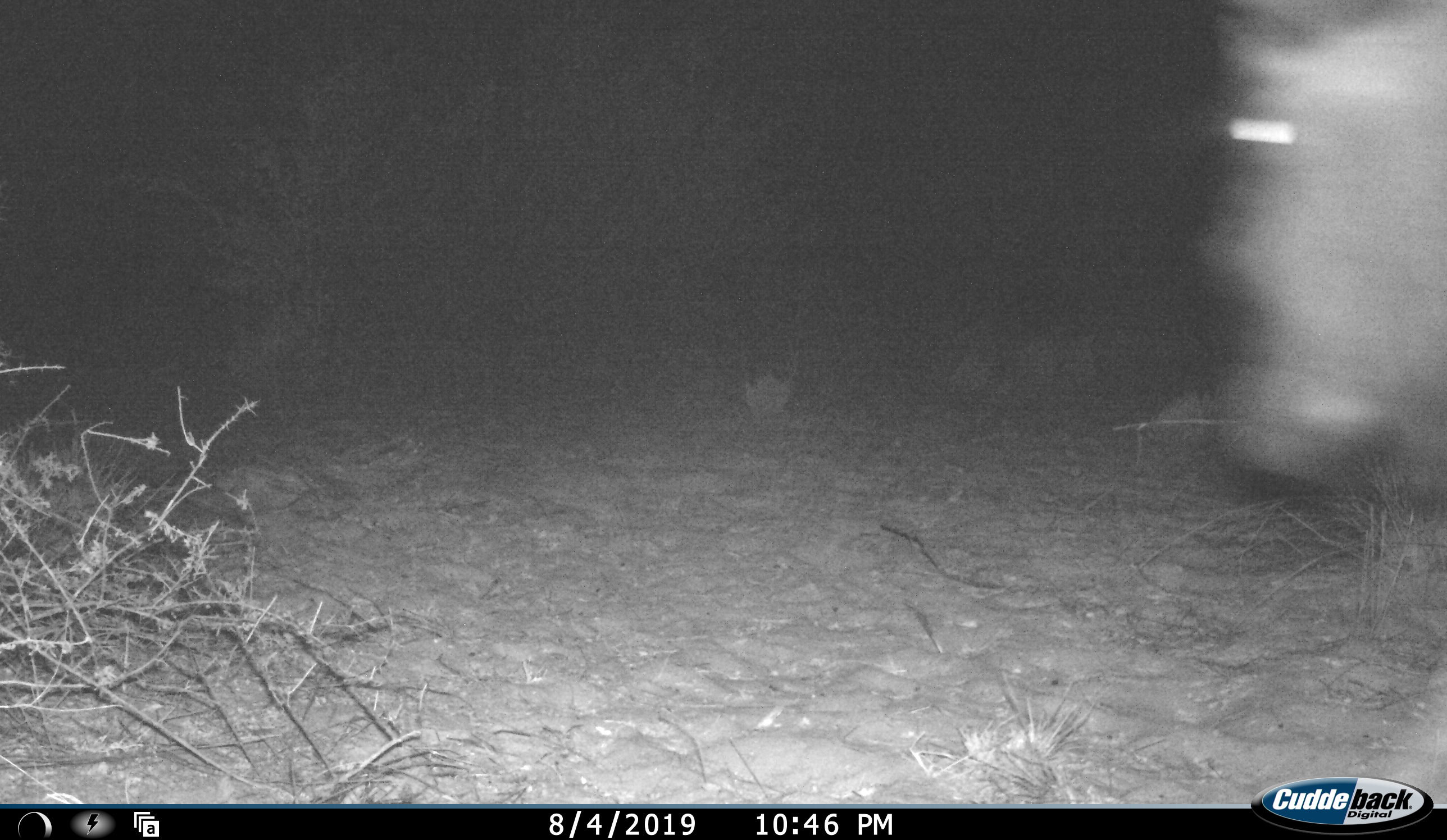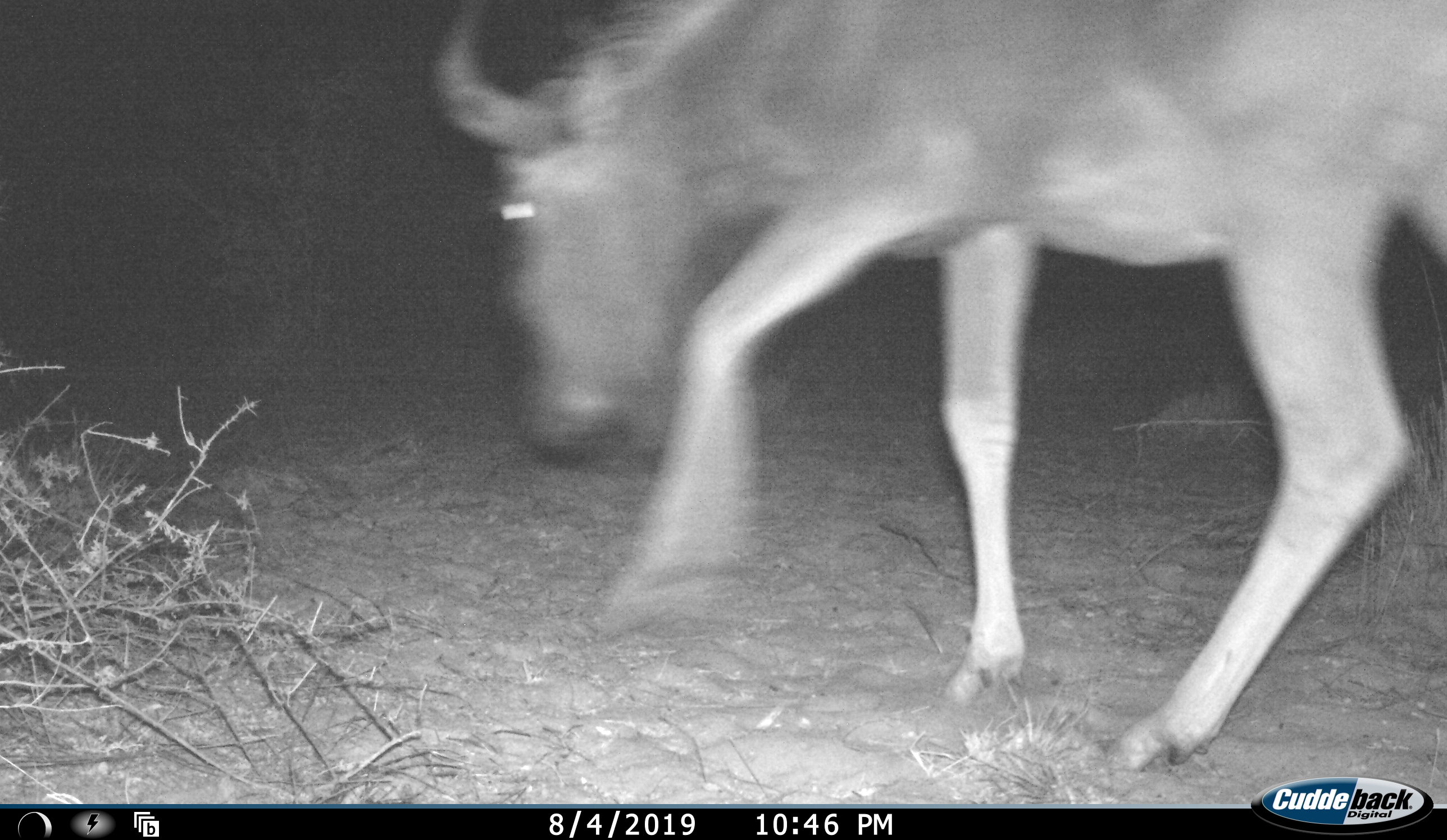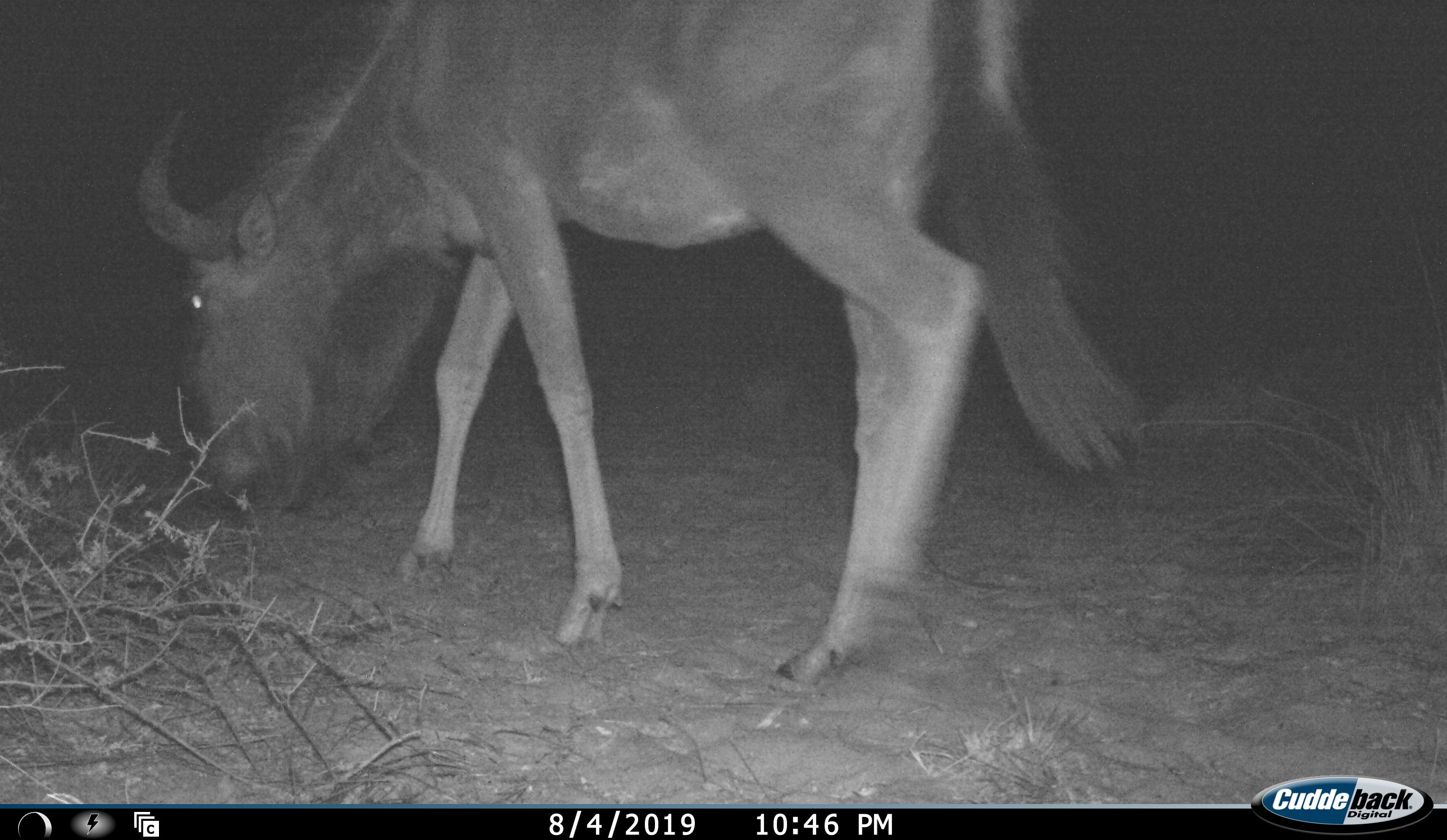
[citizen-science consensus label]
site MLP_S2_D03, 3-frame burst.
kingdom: Animalia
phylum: Chordata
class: Mammalia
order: Artiodactyla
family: Bovidae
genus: Connochaetes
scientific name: Connochaetes taurinus taurinus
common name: blue wildebeest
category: wildebeestblue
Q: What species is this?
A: Wildebeestblue (blue wildebeest) (Connochaetes taurinus taurinus).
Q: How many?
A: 1.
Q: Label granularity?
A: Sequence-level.